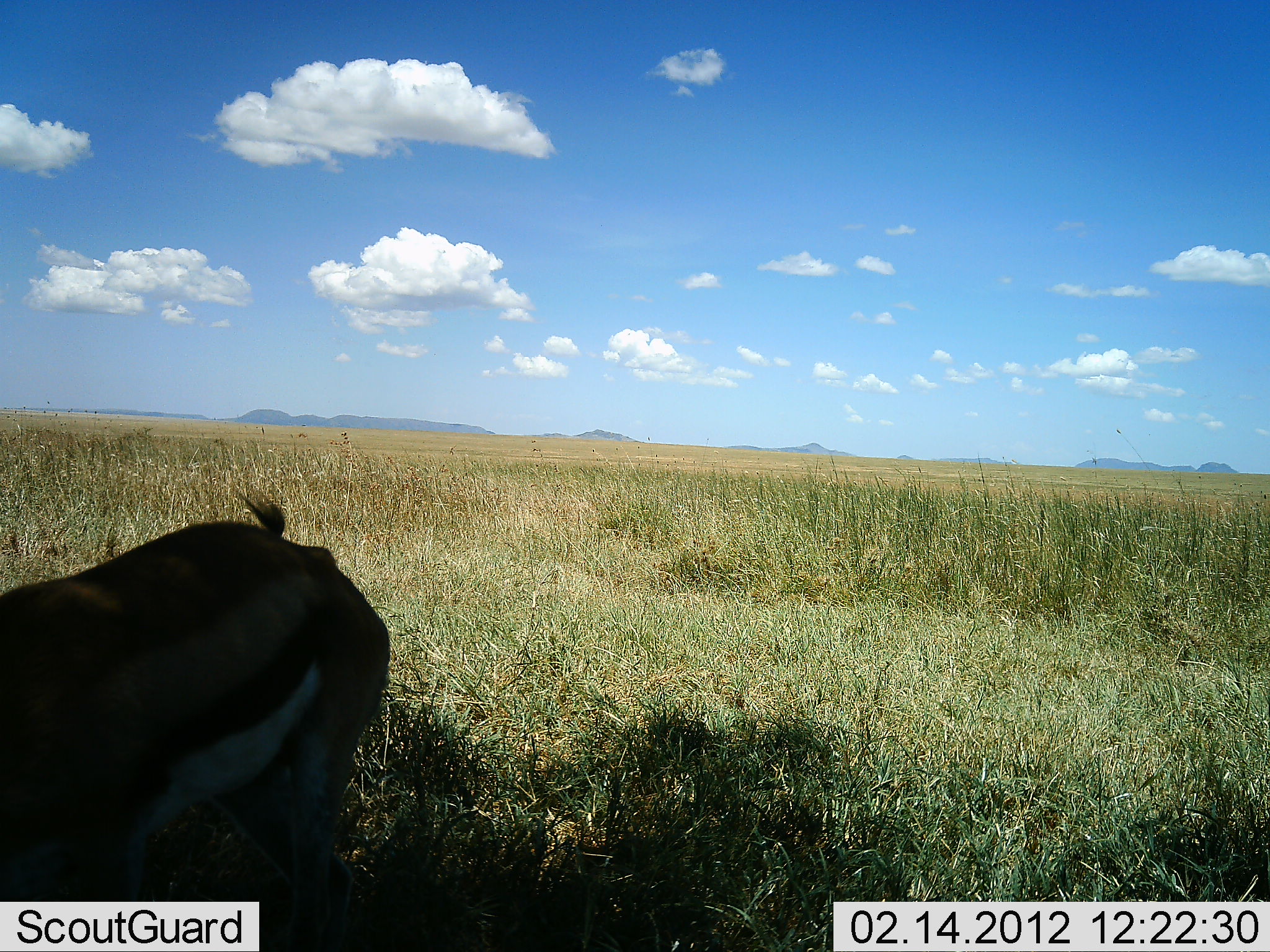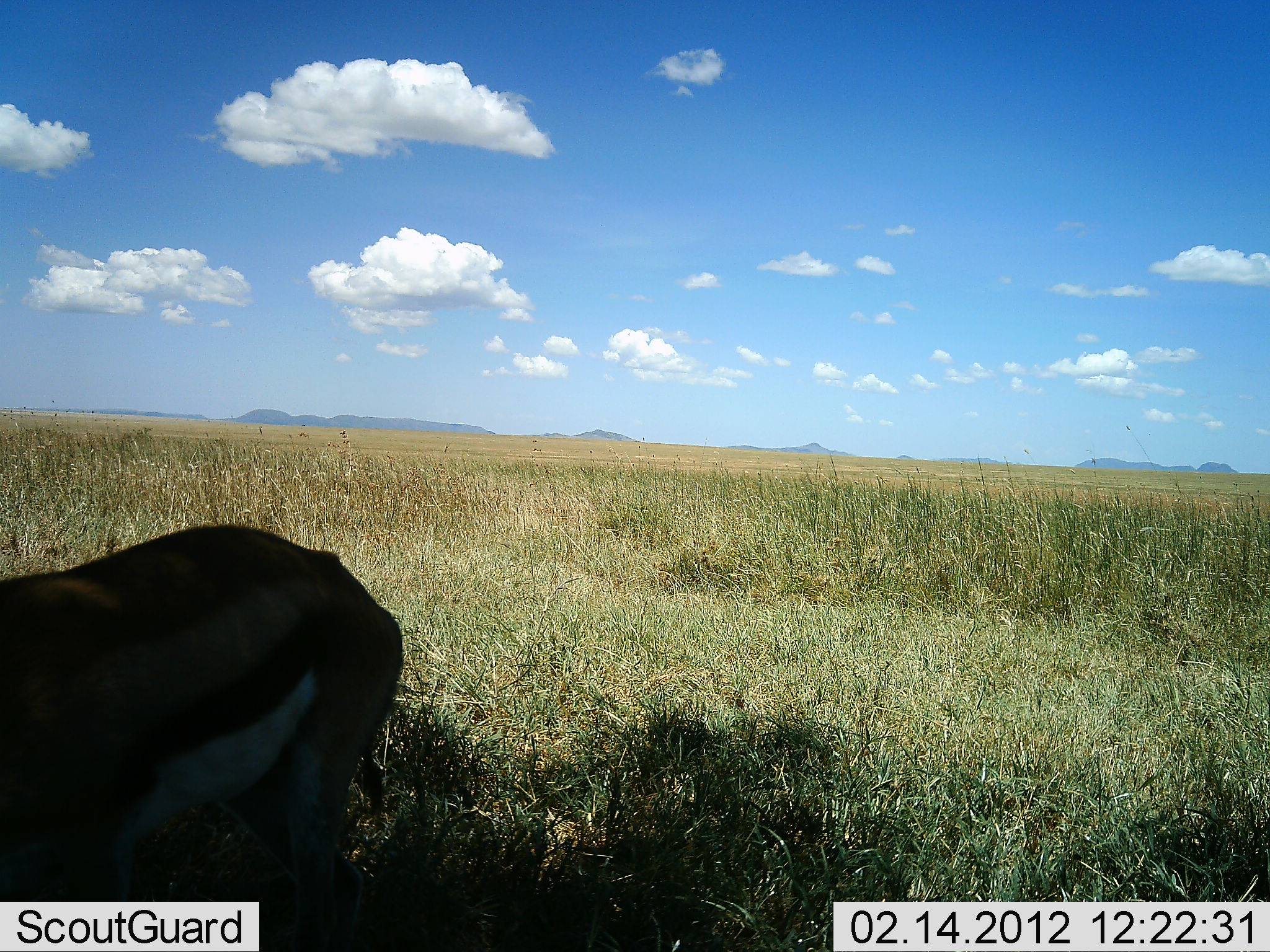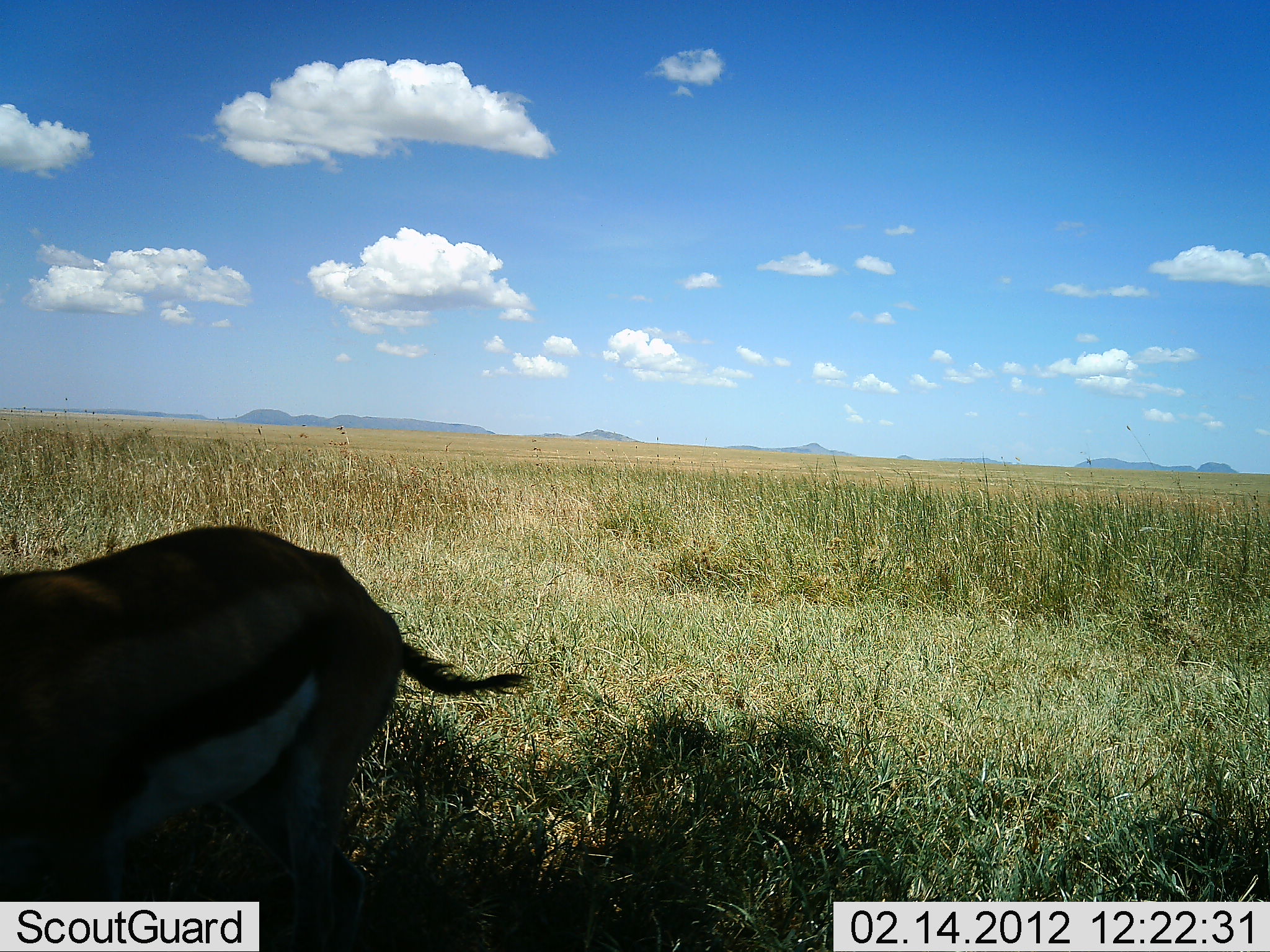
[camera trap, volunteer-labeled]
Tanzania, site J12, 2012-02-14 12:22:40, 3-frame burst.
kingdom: Animalia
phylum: Chordata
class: Mammalia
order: Artiodactyla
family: Bovidae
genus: Eudorcas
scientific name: Eudorcas thomsonii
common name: thomson's gazelle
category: gazellethomsons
Gazellethomsons (thomson's gazelle) (Eudorcas thomsonii), count 1. Behavior (volunteer vote fractions): standing 80%, resting 0%, moving 0%, interacting 0%. Young present (vote fraction): 0%. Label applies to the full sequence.